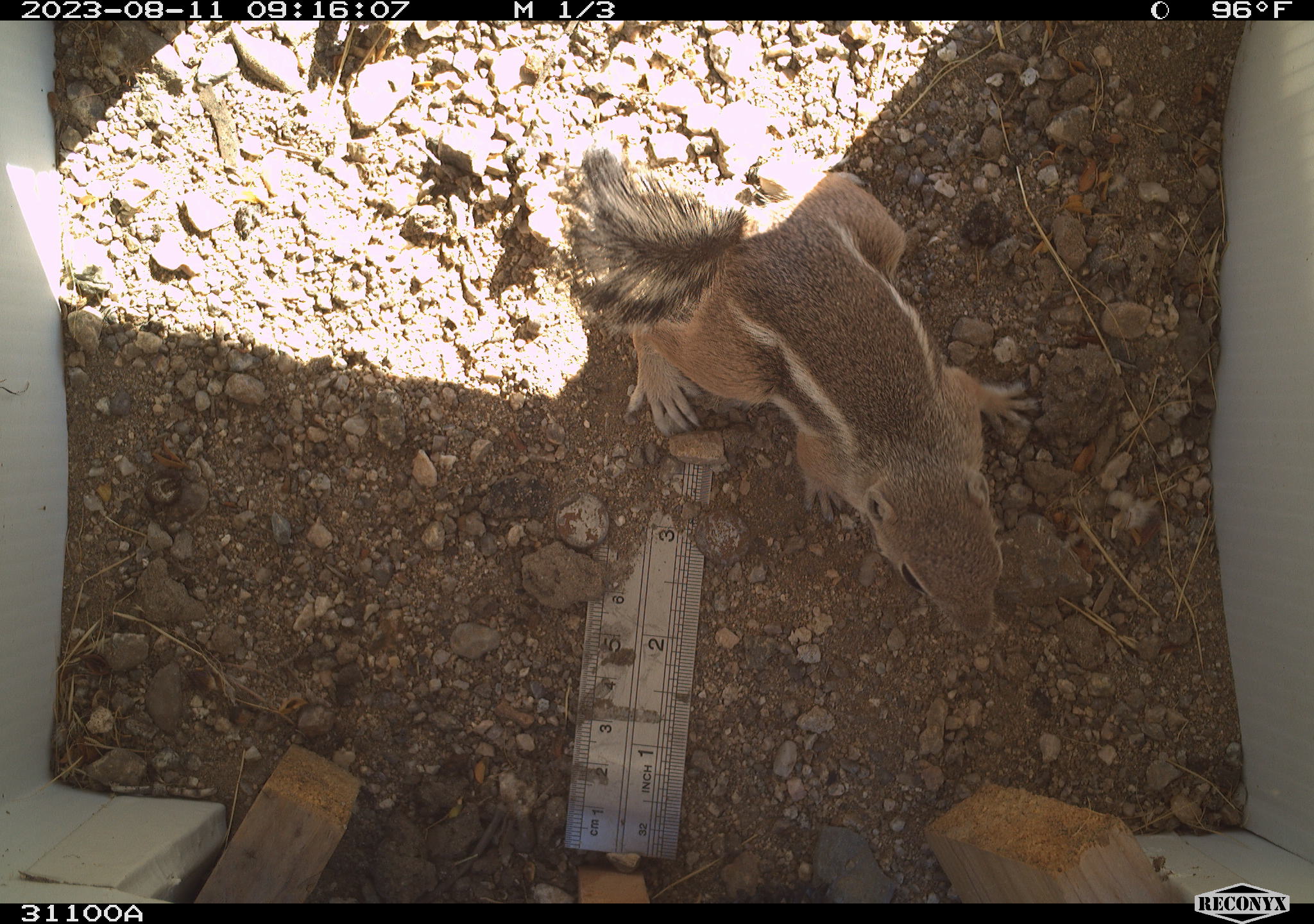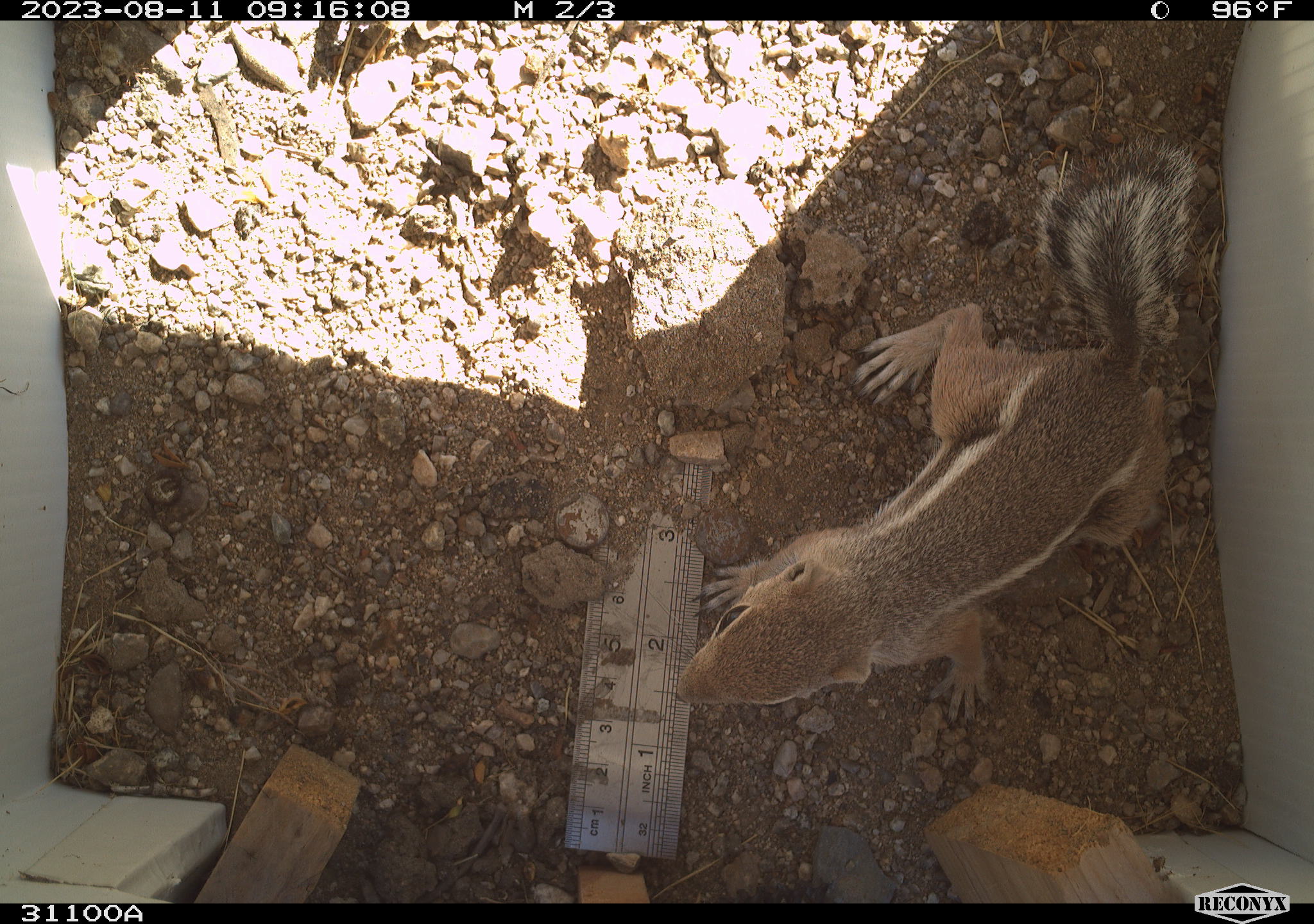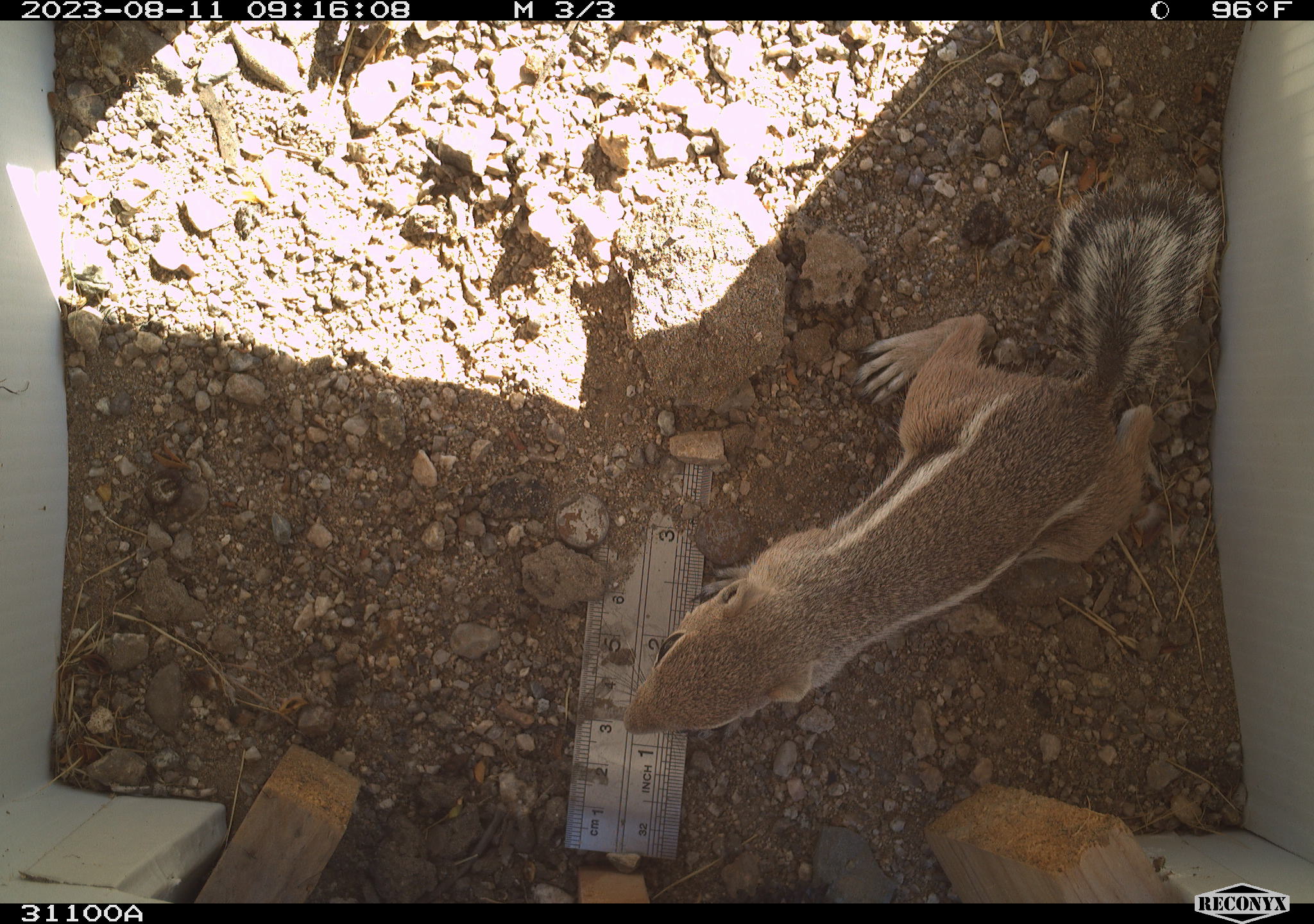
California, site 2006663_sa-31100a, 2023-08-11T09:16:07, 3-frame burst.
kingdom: Animalia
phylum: Chordata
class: Mammalia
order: Rodentia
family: Sciuridae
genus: Ammospermophilus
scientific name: Ammospermophilus leucurus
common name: white-tailed antelope squirrel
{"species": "white-tailed antelope squirrel (Ammospermophilus leucurus)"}